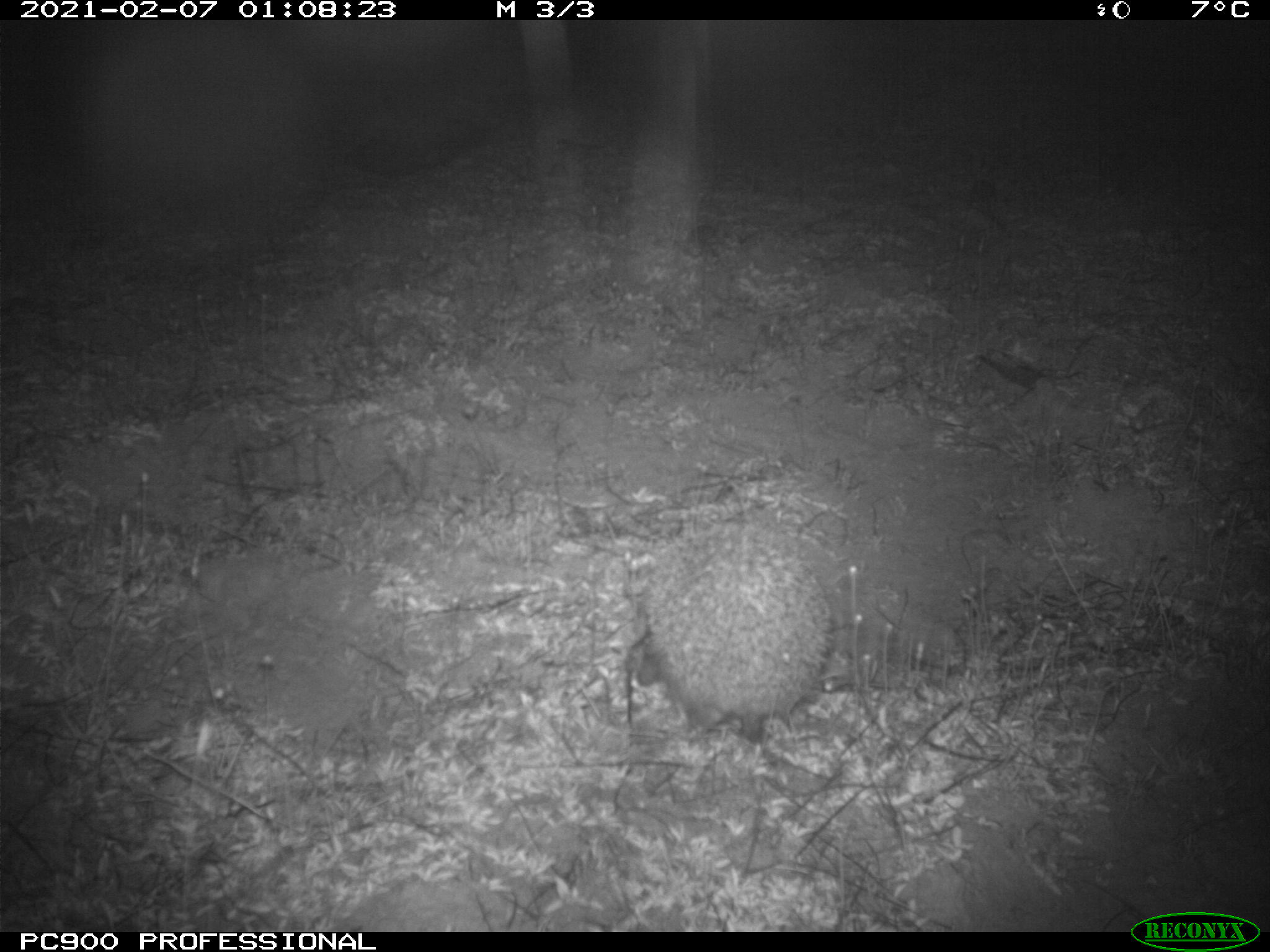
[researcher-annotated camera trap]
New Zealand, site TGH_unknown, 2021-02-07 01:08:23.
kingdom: Animalia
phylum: Chordata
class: Mammalia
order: Eulipotyphla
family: Erinaceidae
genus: Erinaceus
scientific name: Erinaceus europaeus europaeus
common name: european hedgehog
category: hedgehog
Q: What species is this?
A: Hedgehog (european hedgehog) (Erinaceus europaeus europaeus).